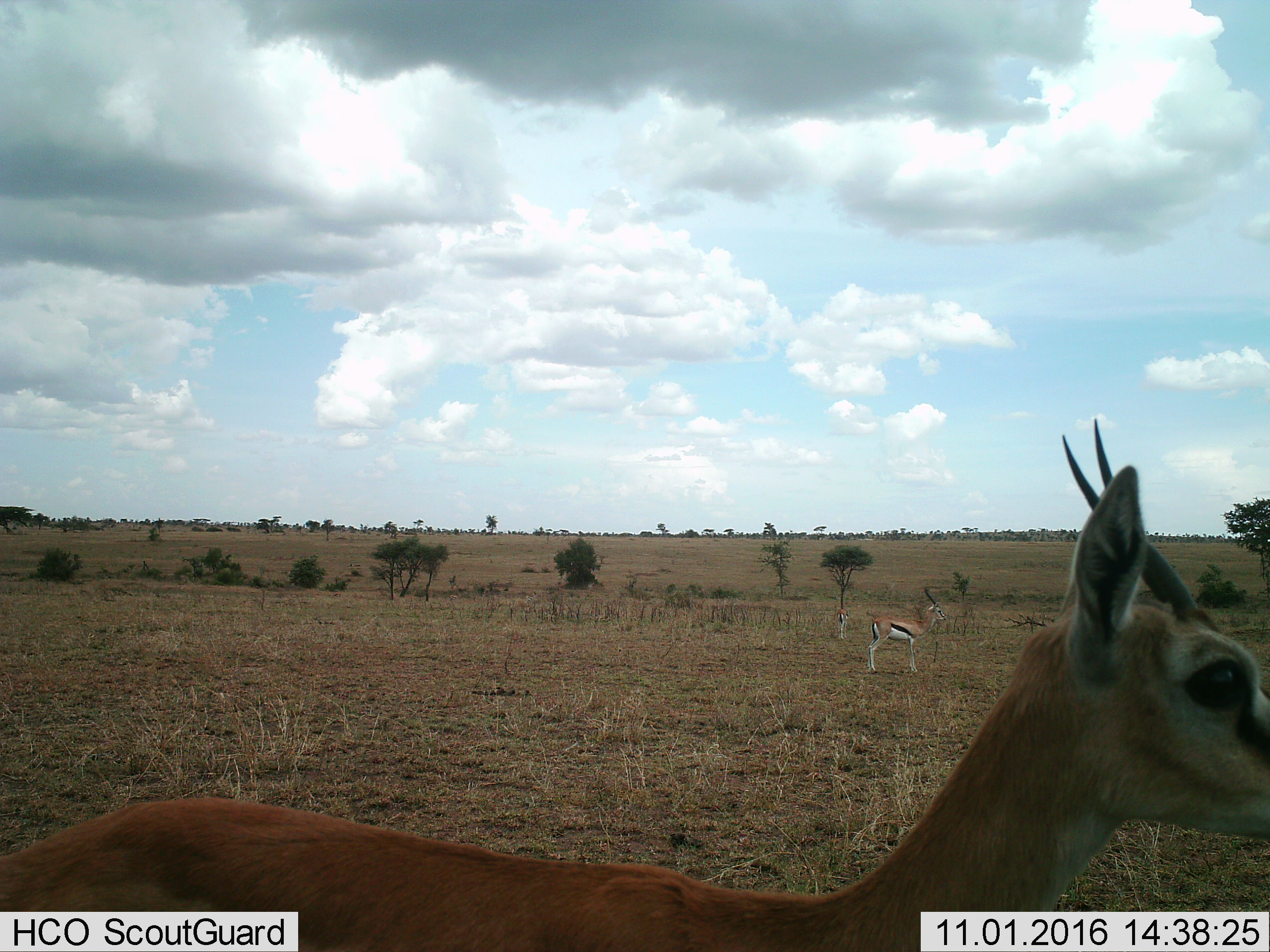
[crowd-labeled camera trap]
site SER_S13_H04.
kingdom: Animalia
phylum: Chordata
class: Mammalia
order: Artiodactyla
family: Bovidae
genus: Eudorcas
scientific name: Eudorcas thomsonii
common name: thomson's gazelle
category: gazellethomsons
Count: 3.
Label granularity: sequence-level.